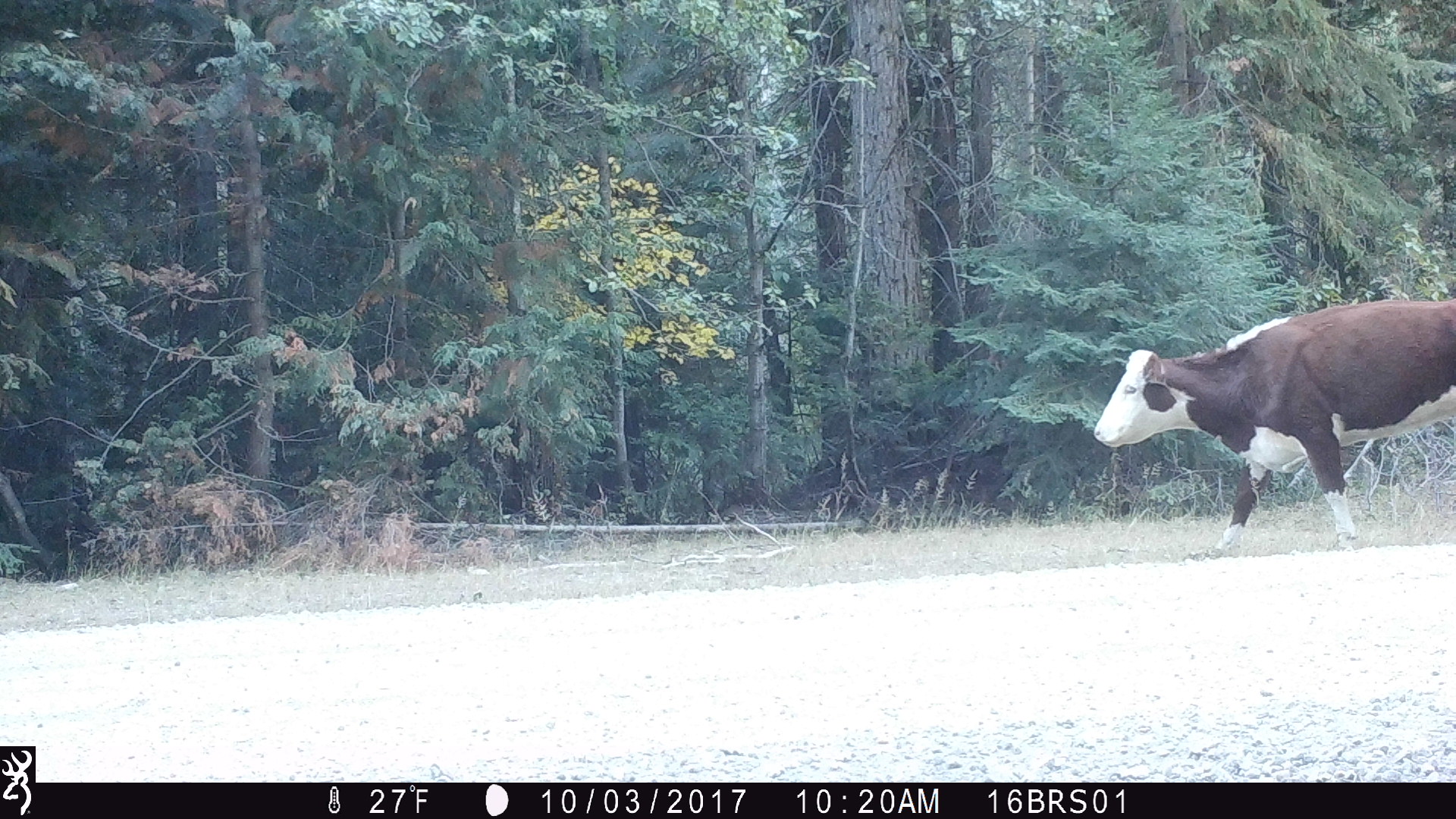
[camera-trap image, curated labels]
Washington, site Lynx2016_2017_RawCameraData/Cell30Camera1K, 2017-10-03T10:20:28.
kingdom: Animalia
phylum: Chordata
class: Mammalia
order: Artiodactyla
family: Bovidae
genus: Bos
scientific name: Bos taurus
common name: domestic cattle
Domestic cattle (Bos taurus). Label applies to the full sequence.